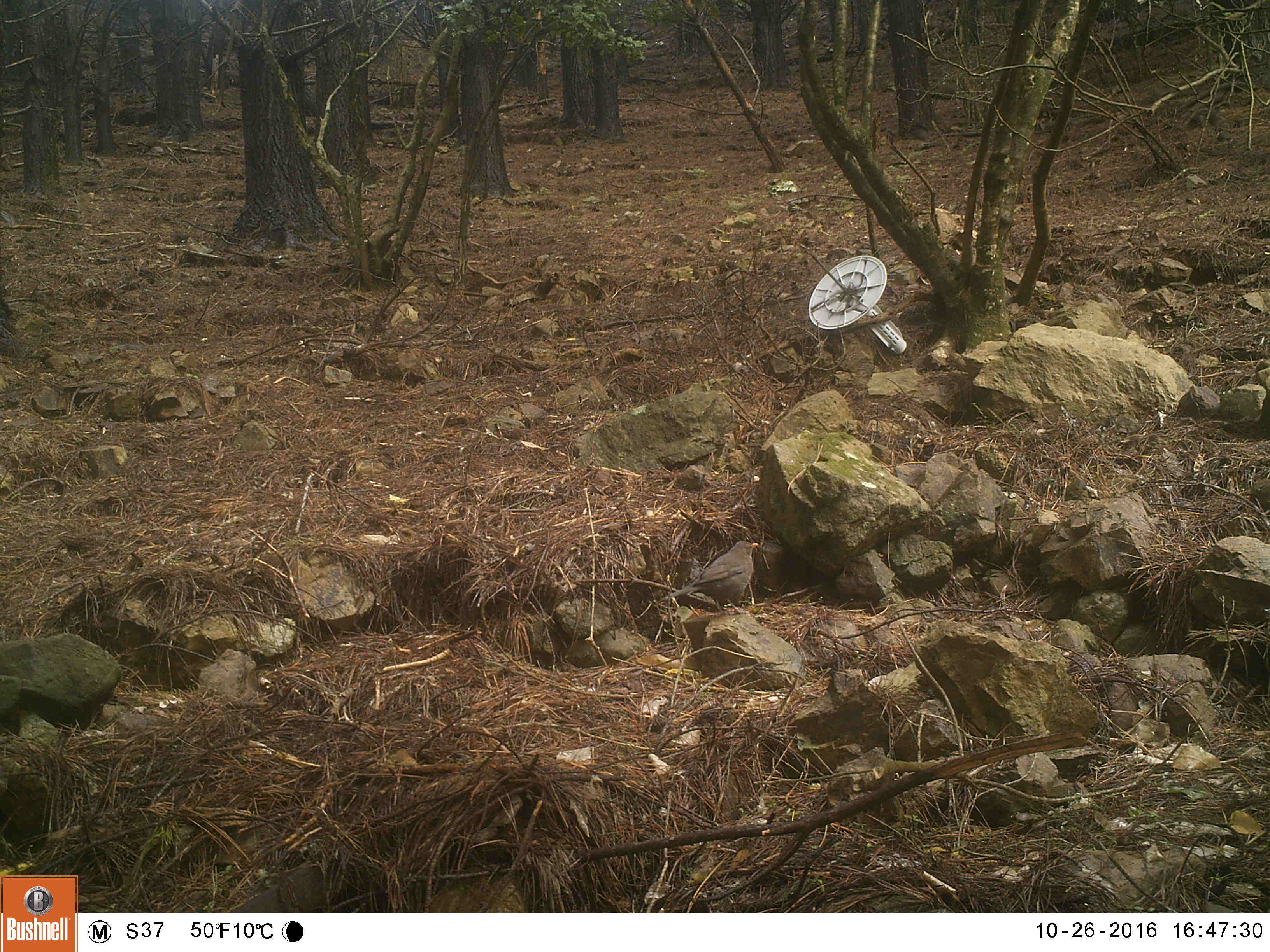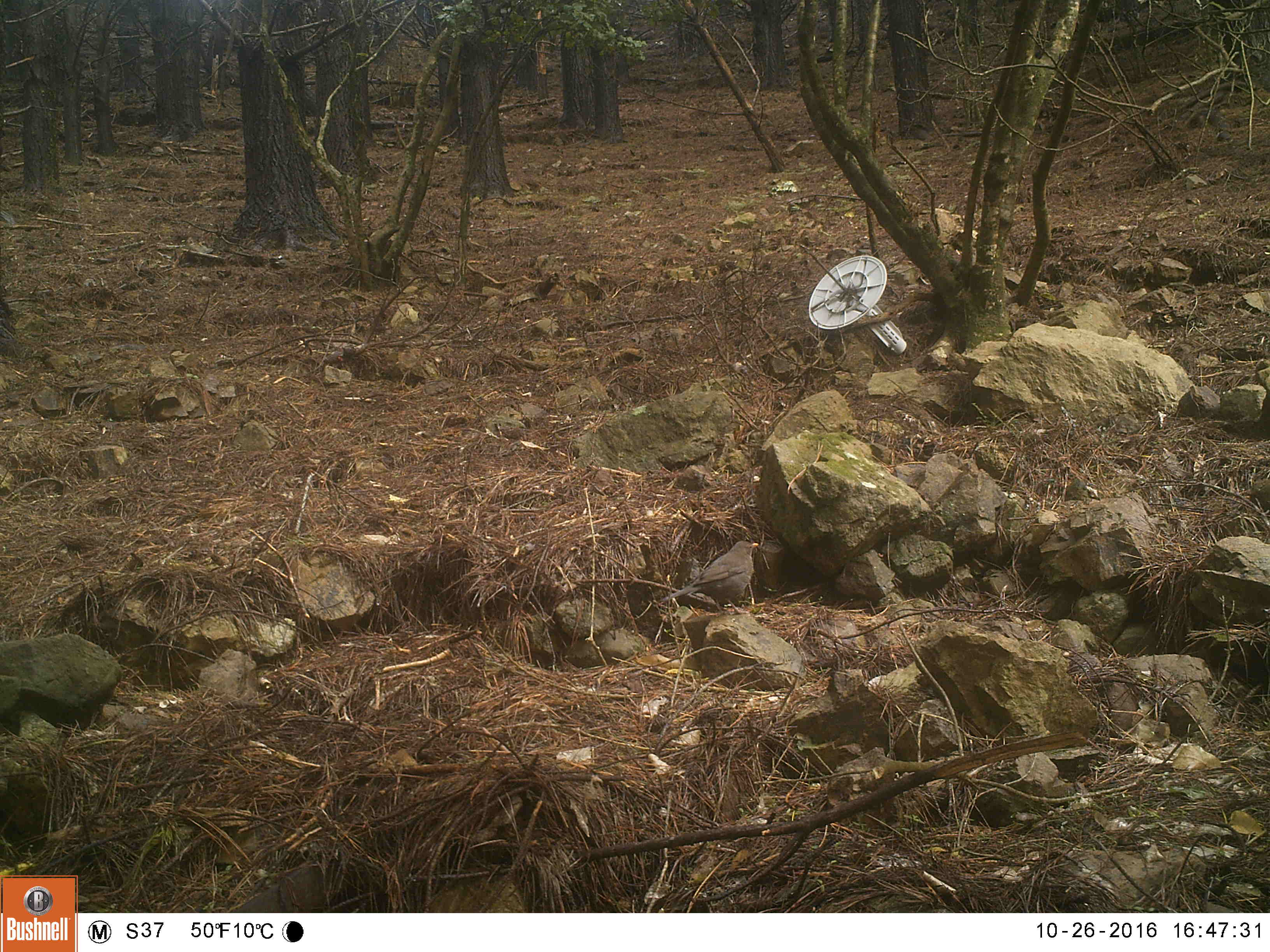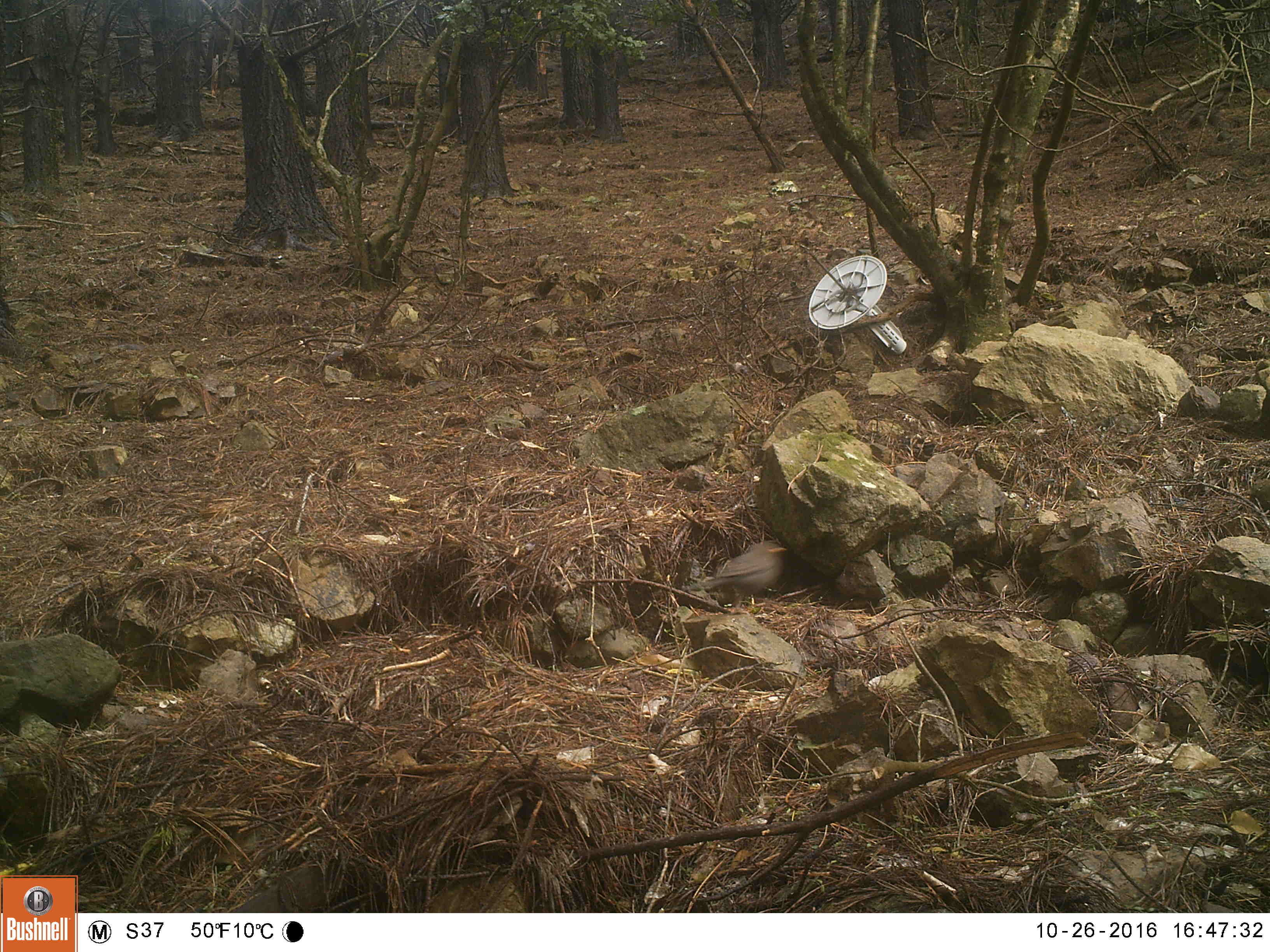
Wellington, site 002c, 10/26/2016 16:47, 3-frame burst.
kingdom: Animalia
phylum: Chordata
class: Aves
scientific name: Aves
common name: bird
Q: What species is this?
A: Bird (Aves).